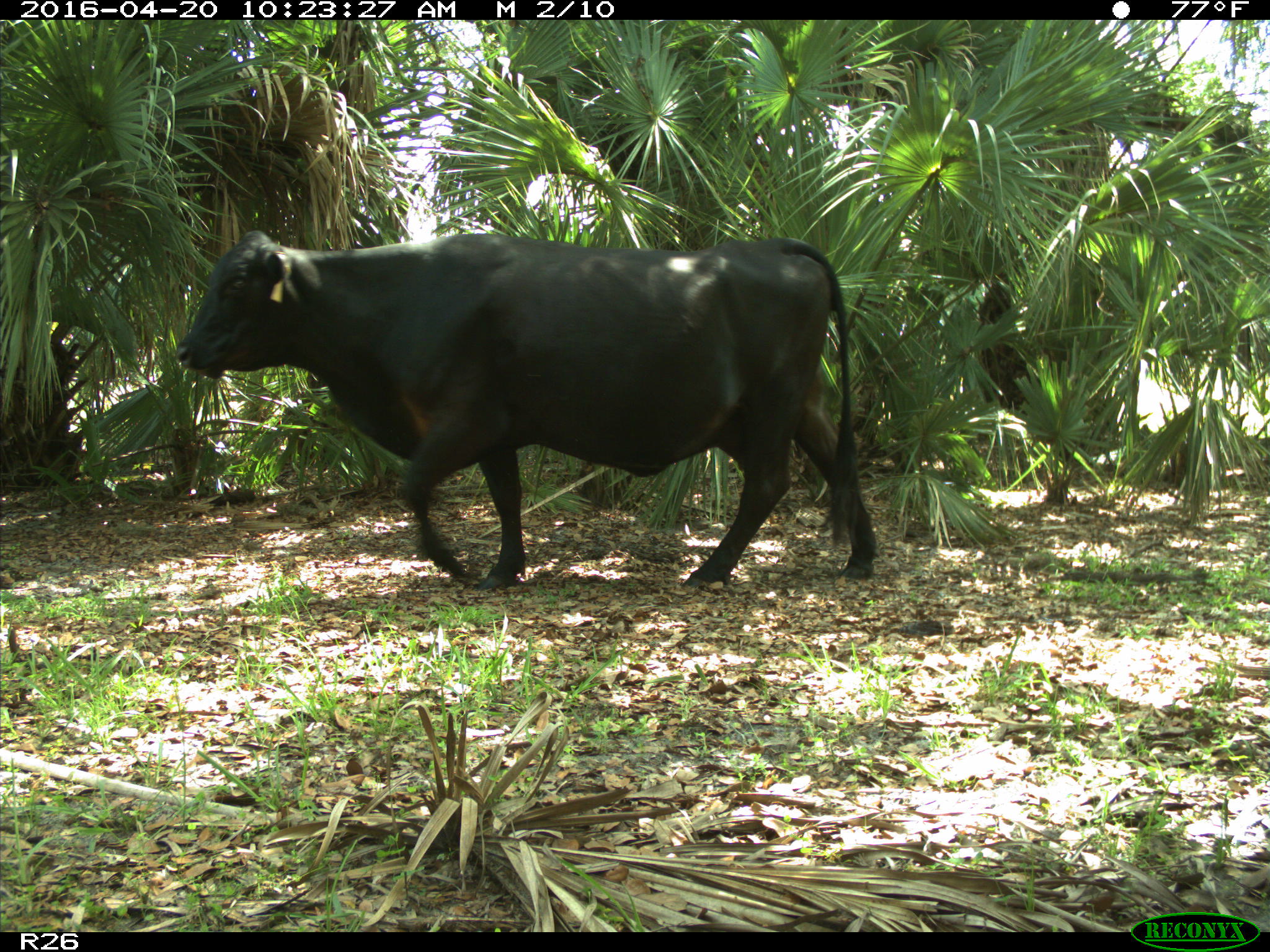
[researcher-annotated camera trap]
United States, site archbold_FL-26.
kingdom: Animalia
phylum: Chordata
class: Mammalia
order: Artiodactyla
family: Bovidae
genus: Bos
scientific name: Bos taurus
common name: domestic cow